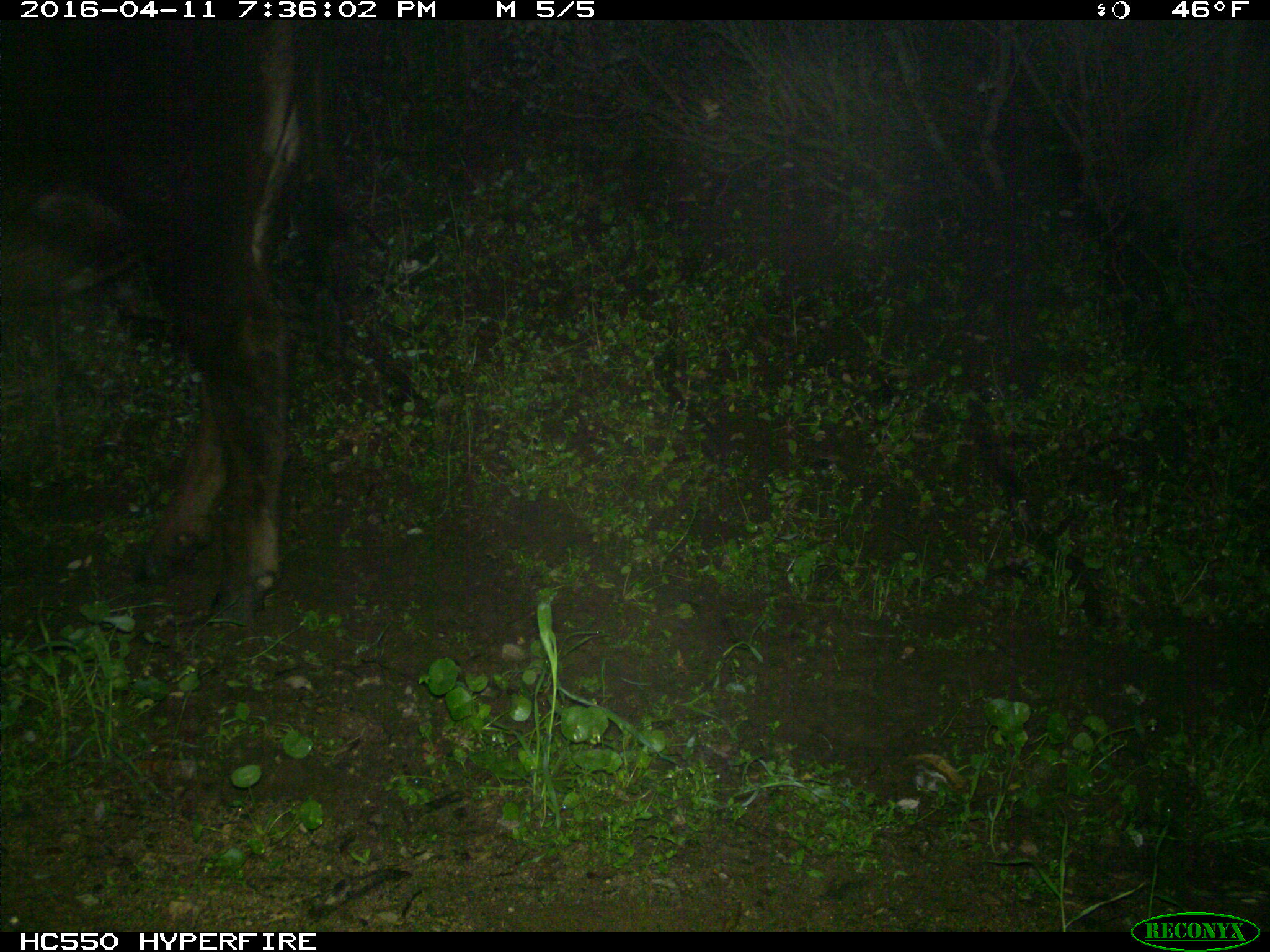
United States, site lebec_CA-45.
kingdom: Animalia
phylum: Chordata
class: Mammalia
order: Artiodactyla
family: Bovidae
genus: Bos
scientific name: Bos taurus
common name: domestic cow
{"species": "Bos taurus (domestic cow)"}